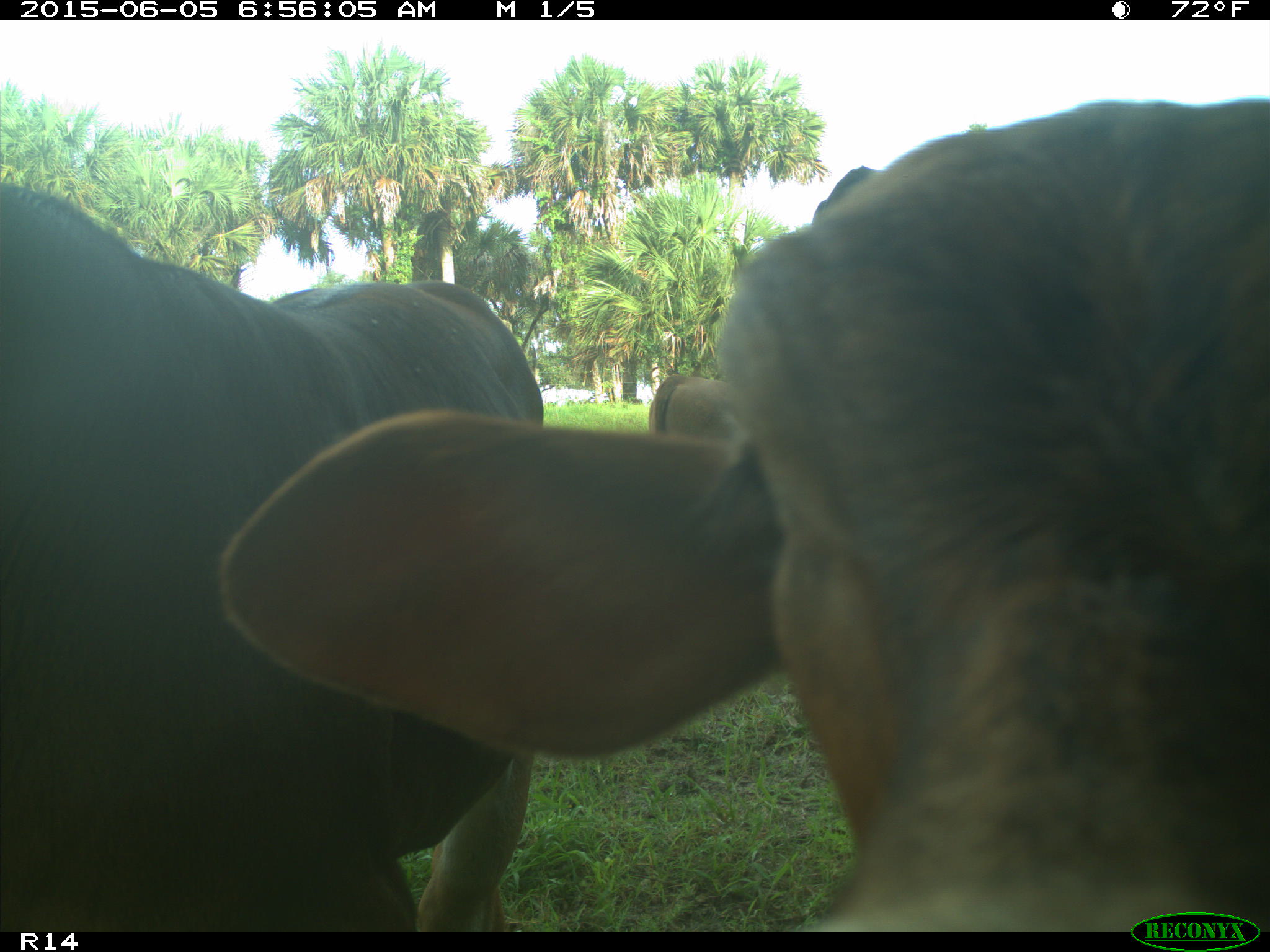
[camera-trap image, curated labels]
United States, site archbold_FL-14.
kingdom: Animalia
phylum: Chordata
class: Mammalia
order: Artiodactyla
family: Bovidae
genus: Bos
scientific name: Bos taurus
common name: domestic cow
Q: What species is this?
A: Bos taurus (domestic cow).